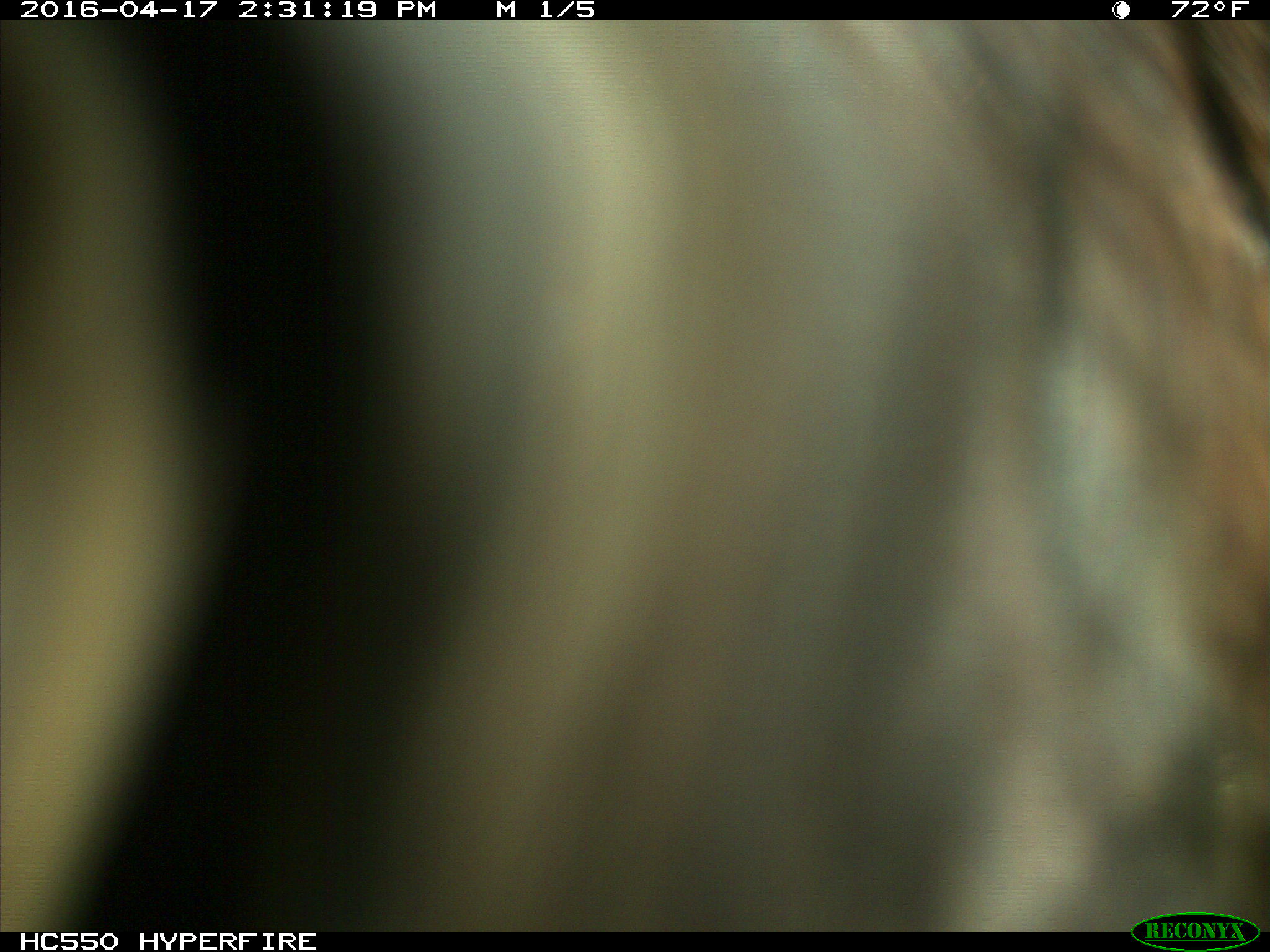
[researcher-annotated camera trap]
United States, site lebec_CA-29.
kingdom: Animalia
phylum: Chordata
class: Mammalia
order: Artiodactyla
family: Bovidae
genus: Bos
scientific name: Bos taurus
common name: domestic cow